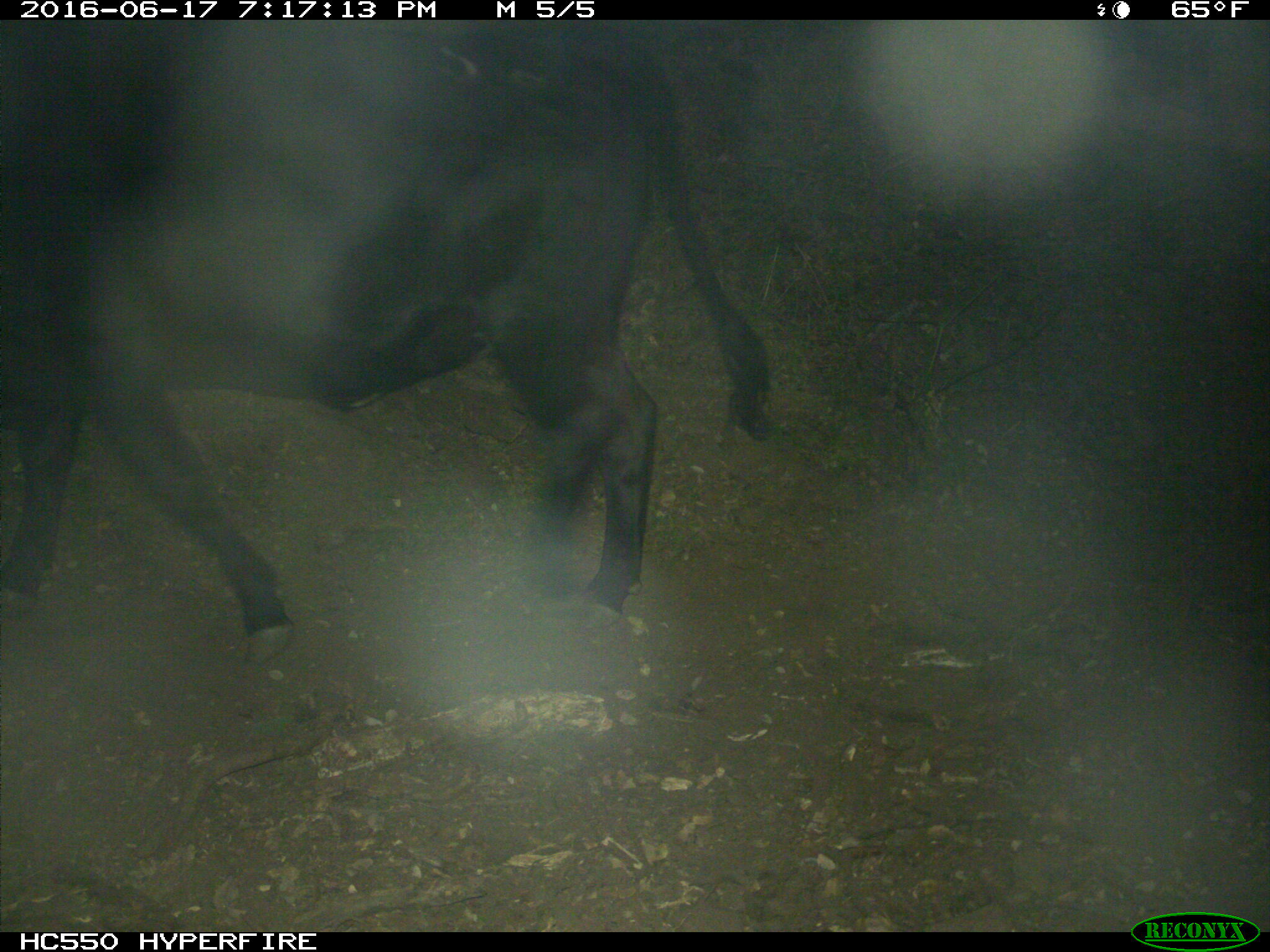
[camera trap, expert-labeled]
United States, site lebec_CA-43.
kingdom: Animalia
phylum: Chordata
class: Mammalia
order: Artiodactyla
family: Bovidae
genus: Bos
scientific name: Bos taurus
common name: domestic cow